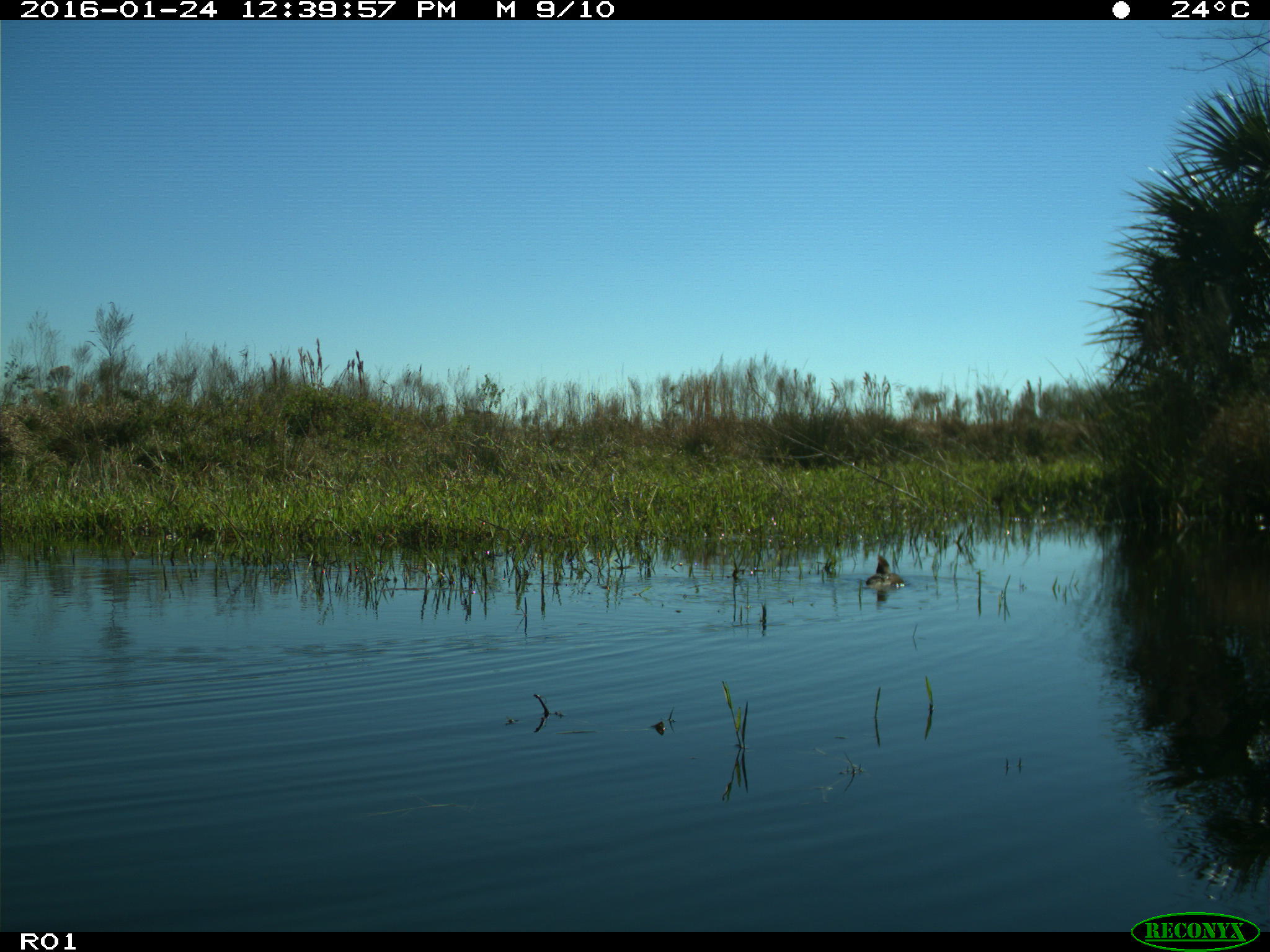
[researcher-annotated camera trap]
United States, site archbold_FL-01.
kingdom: Animalia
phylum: Chordata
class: Aves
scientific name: Aves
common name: birds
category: unidentified bird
Unidentified bird (birds) (Aves).